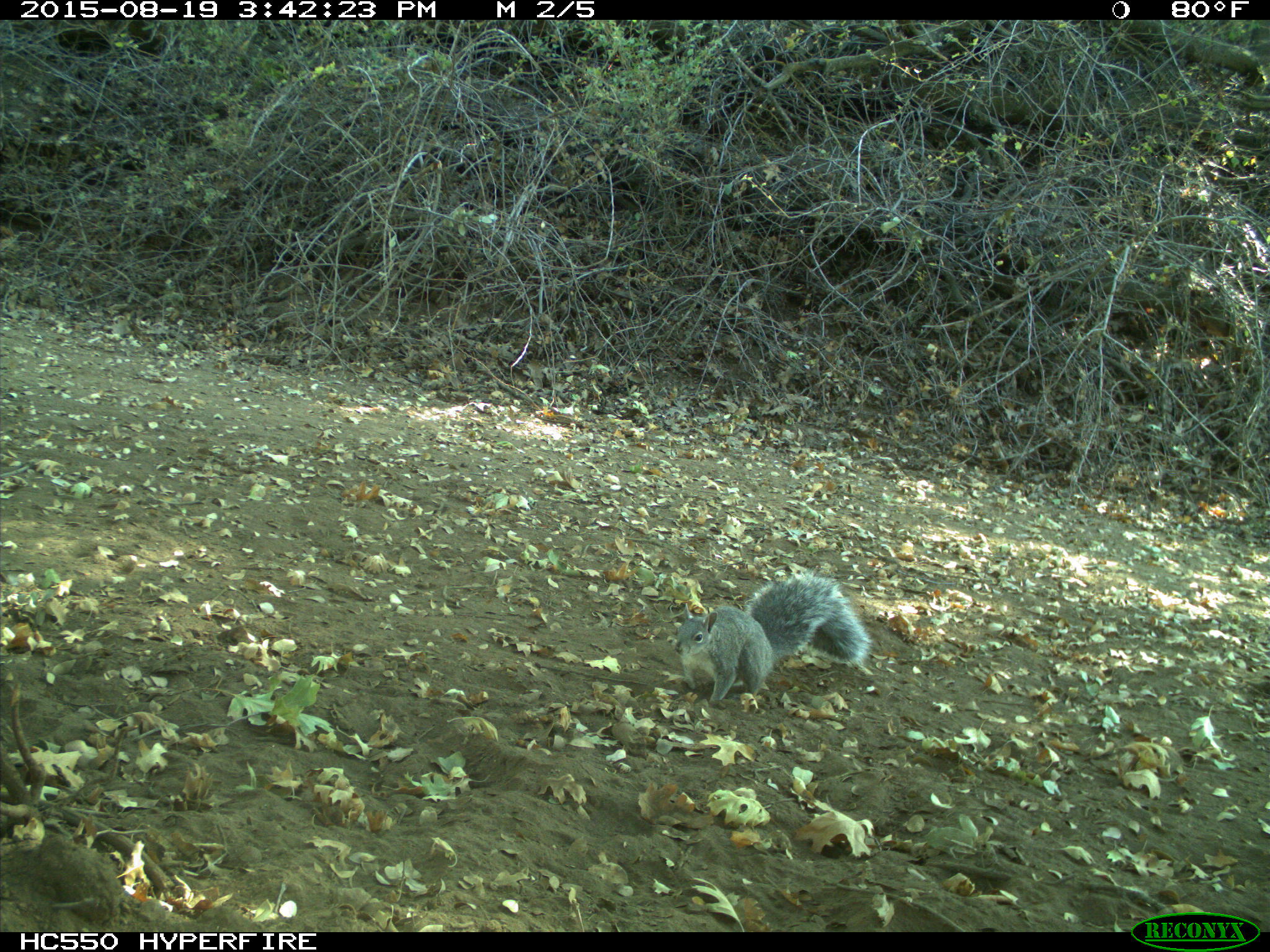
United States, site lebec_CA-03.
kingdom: Animalia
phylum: Chordata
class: Mammalia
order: Rodentia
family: Sciuridae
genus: Sciurus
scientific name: Sciurus carolinensis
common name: eastern gray squirrel